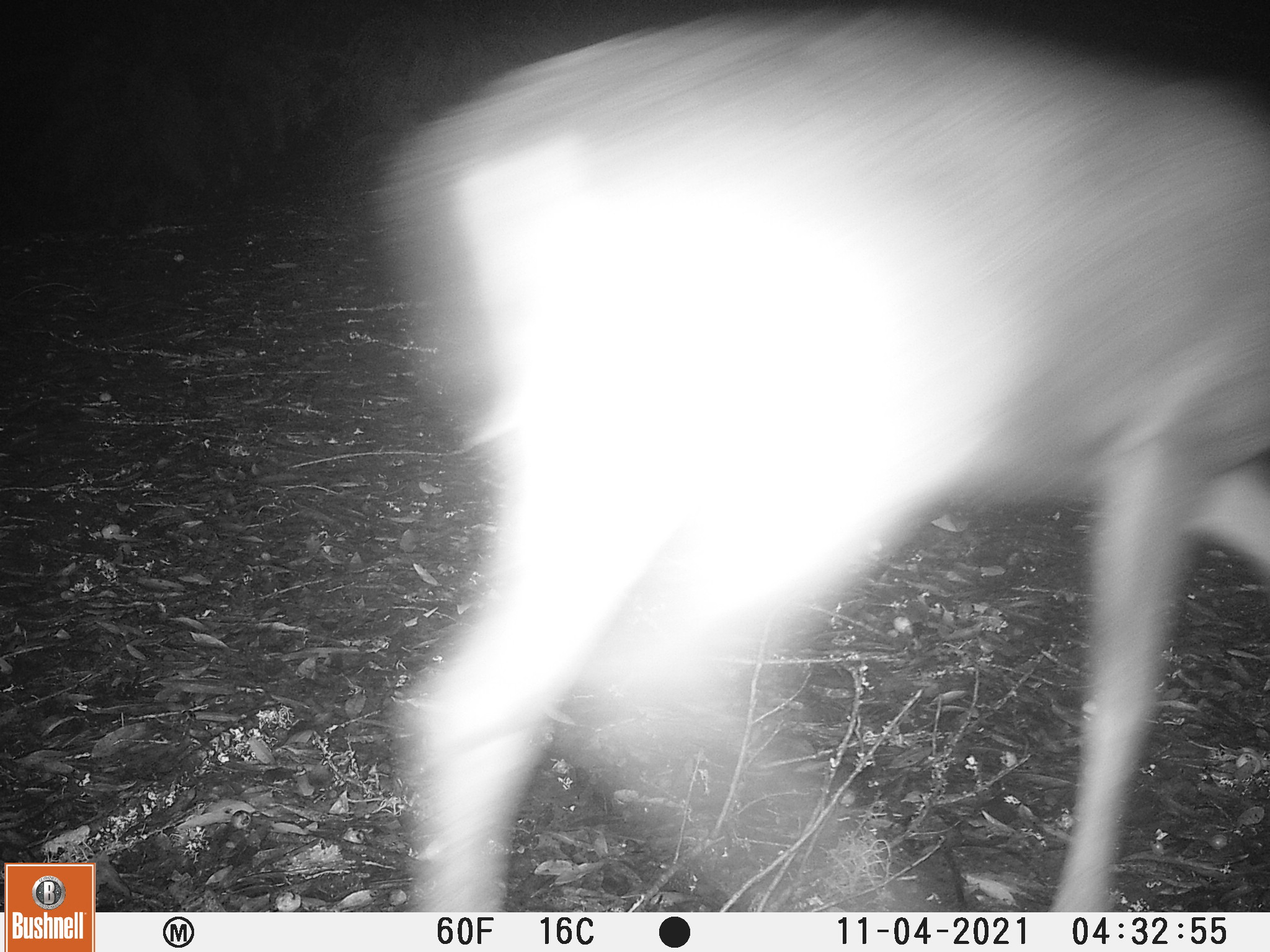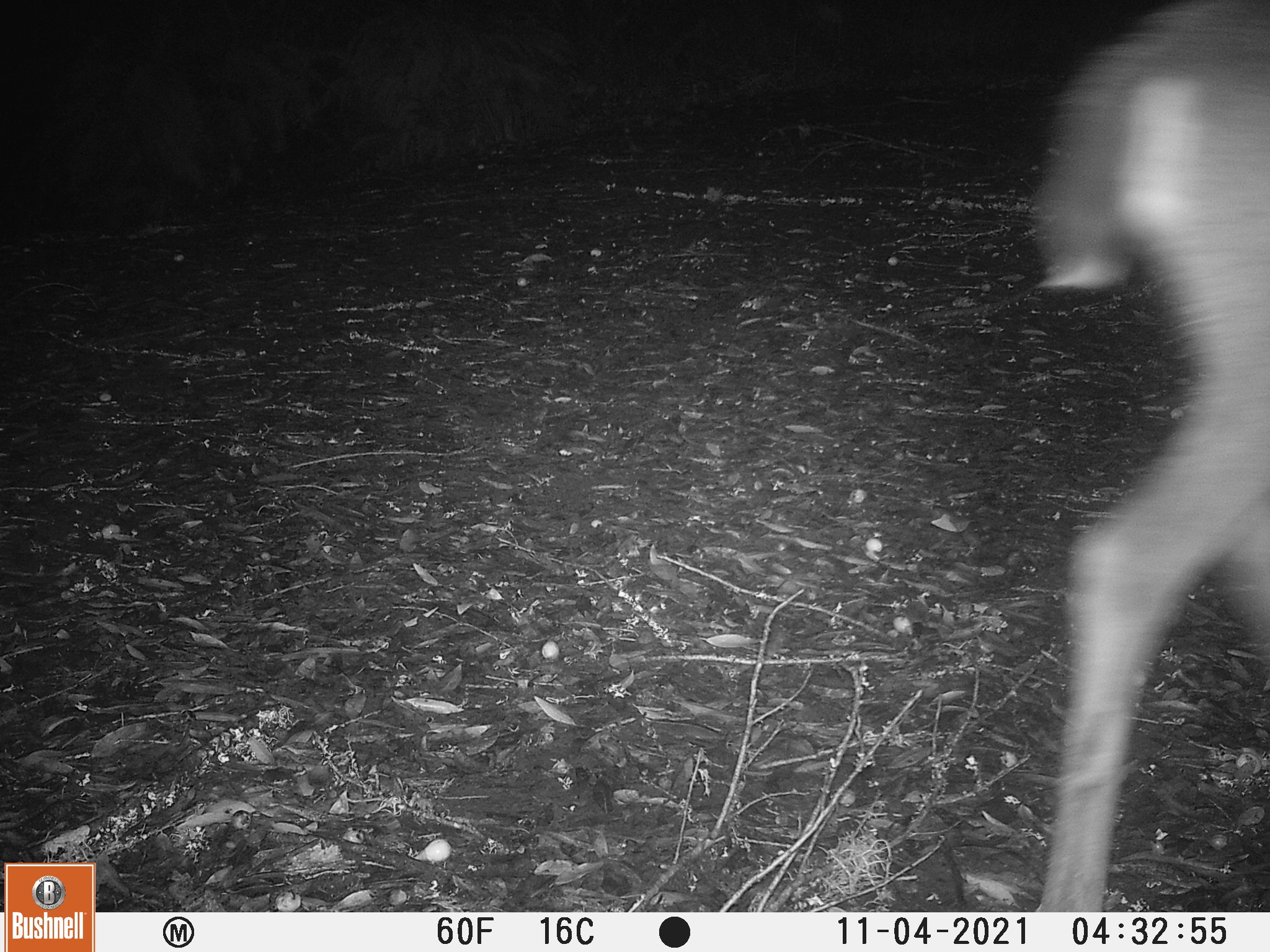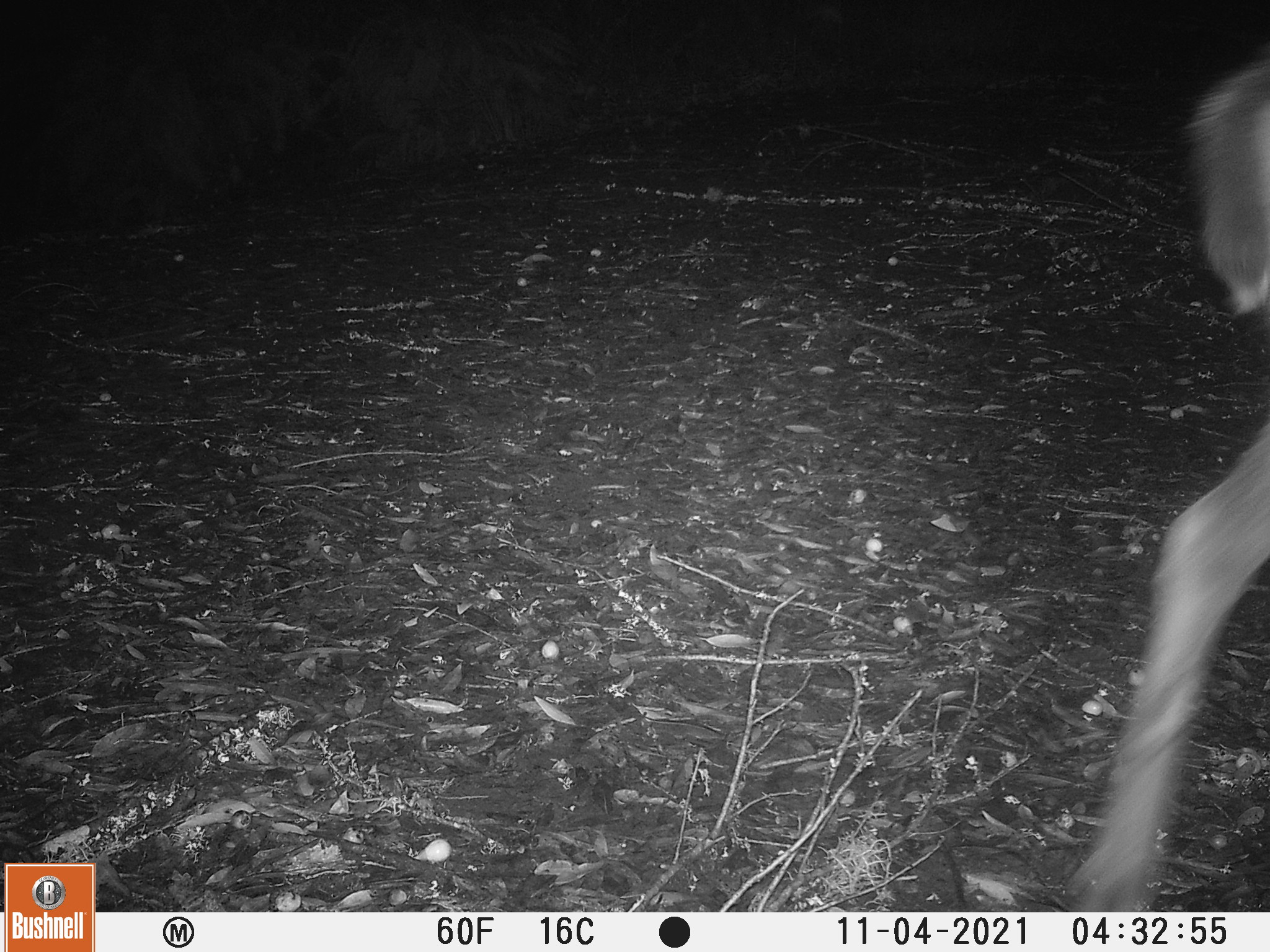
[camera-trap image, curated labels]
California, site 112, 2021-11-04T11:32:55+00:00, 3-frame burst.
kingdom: Animalia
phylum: Chordata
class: Mammalia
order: Artiodactyla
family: Cervidae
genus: Odocoileus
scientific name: Odocoileus hemionus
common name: mule deer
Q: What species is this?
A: Mule deer (Odocoileus hemionus).